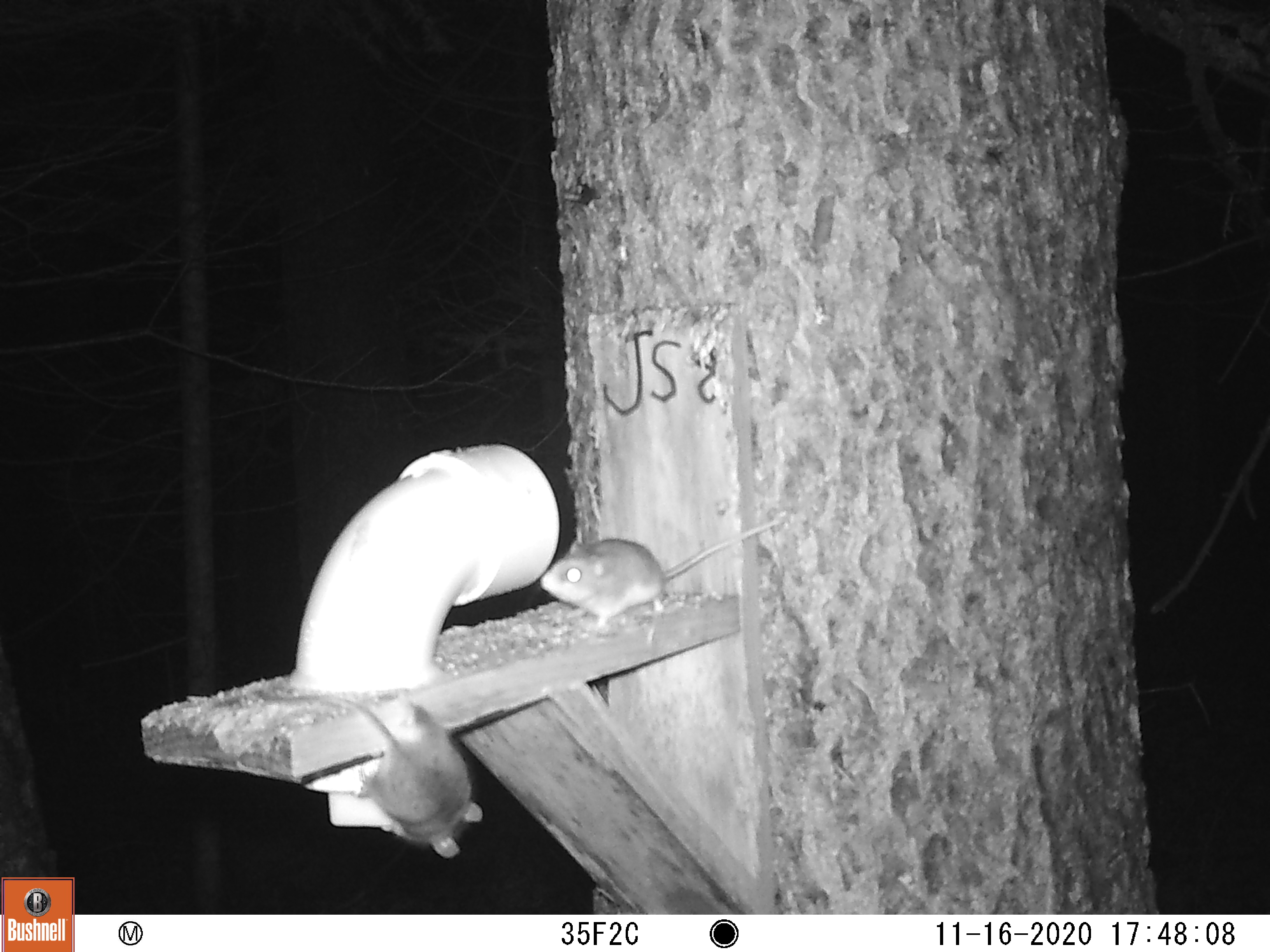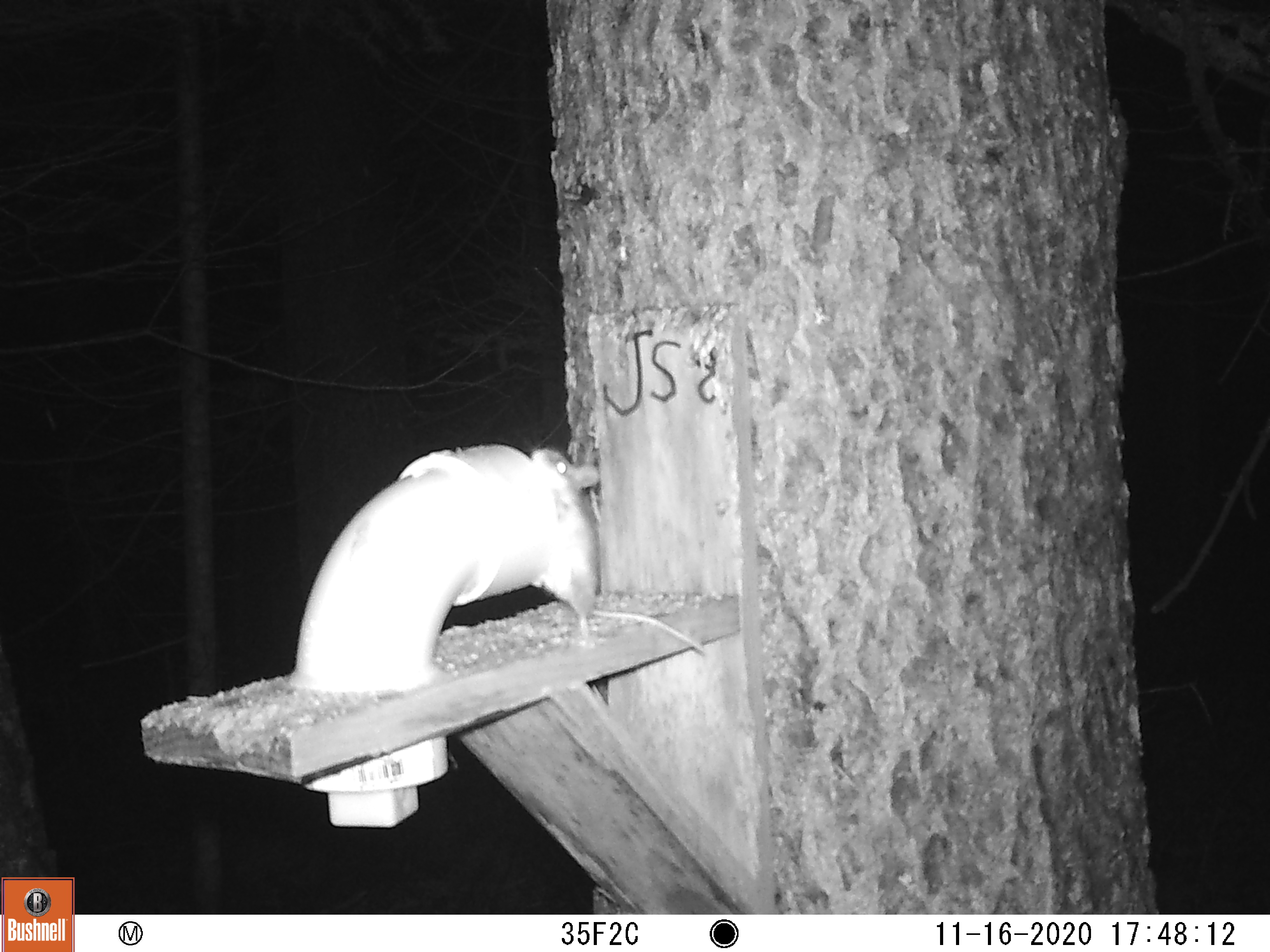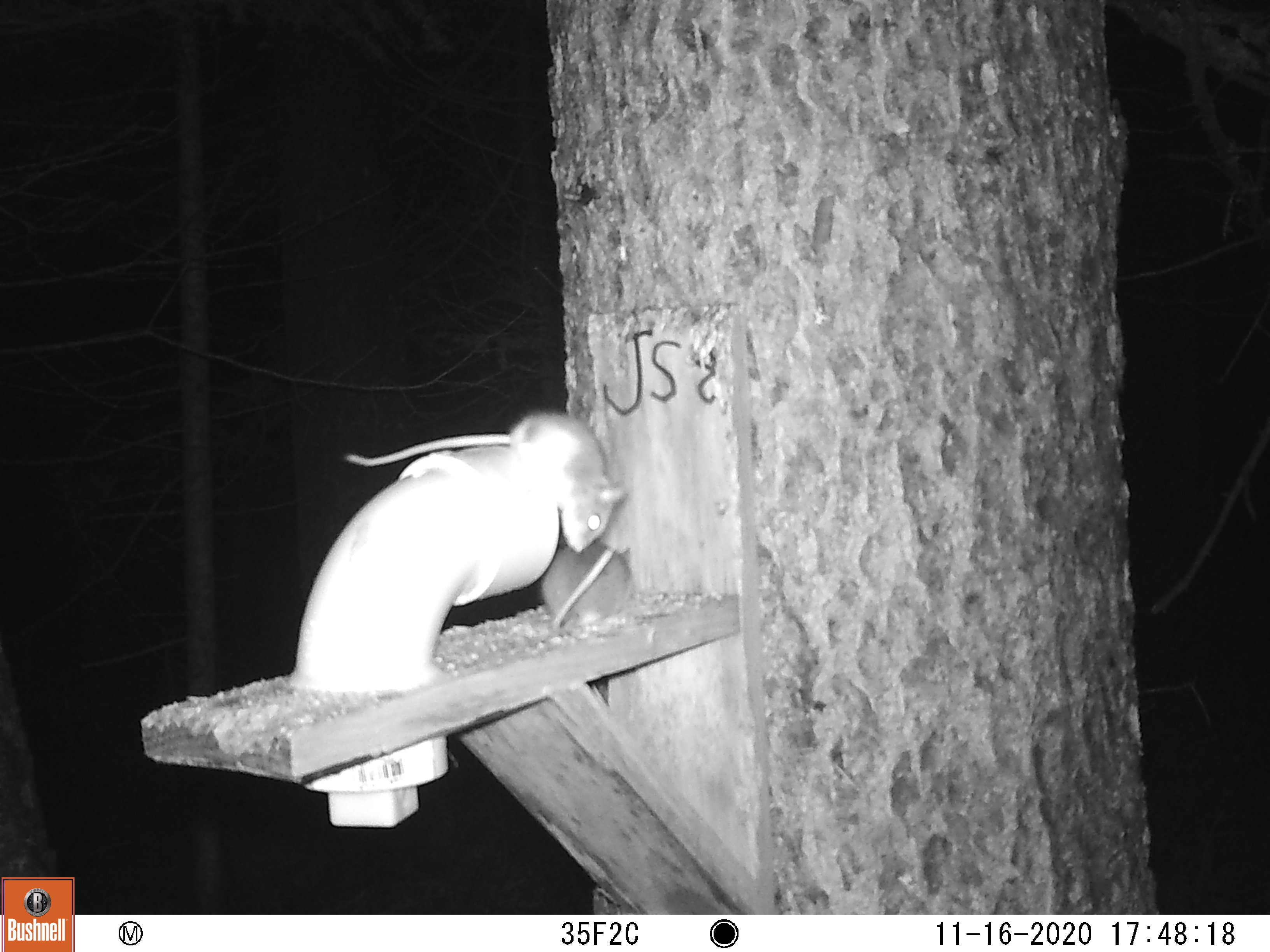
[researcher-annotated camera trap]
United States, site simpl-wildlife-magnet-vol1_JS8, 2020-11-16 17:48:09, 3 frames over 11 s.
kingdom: Animalia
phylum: Chordata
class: Mammalia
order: Rodentia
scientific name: Rodentia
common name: mouse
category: mouse sp.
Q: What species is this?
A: Mouse sp. (mouse) (Rodentia).